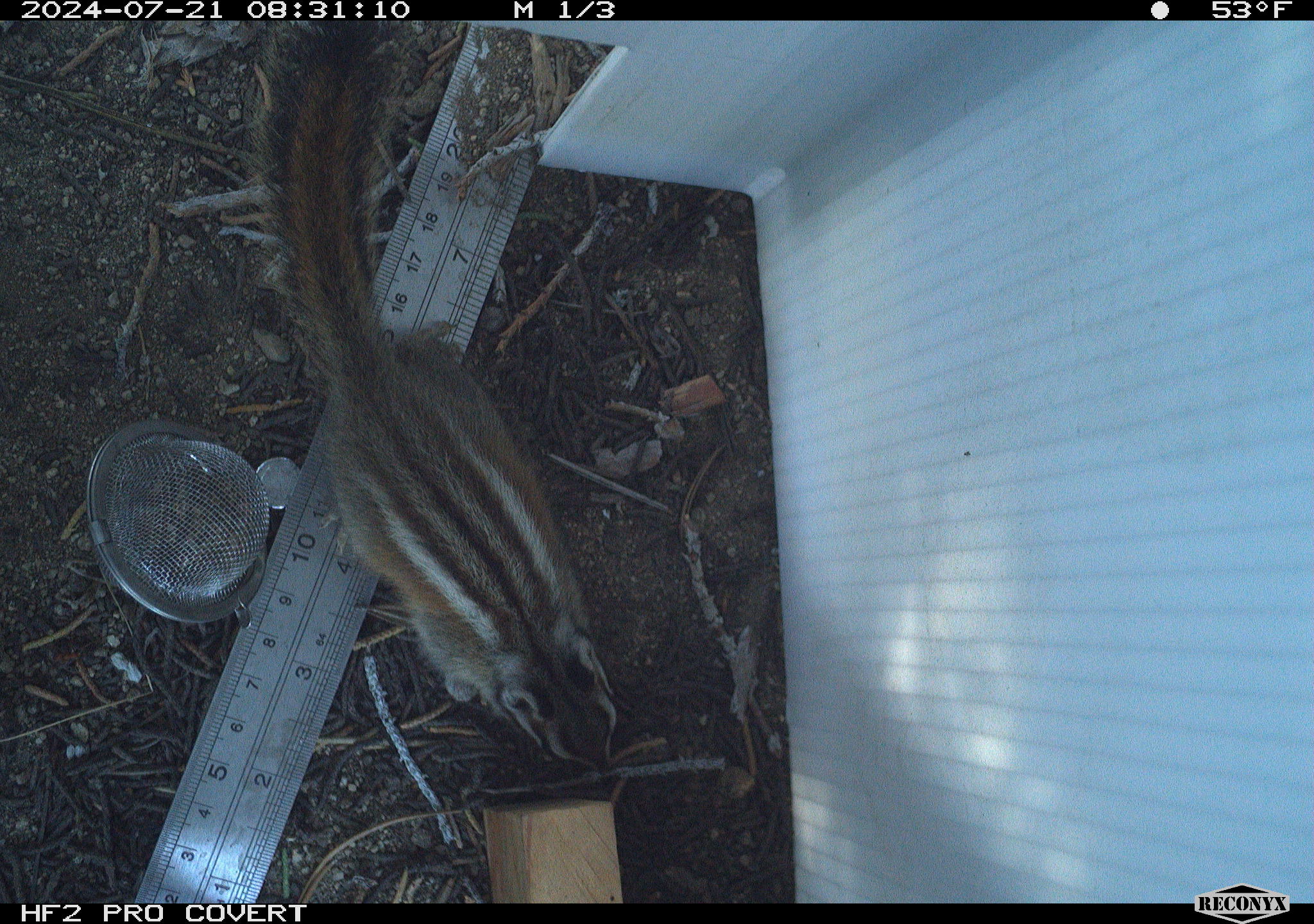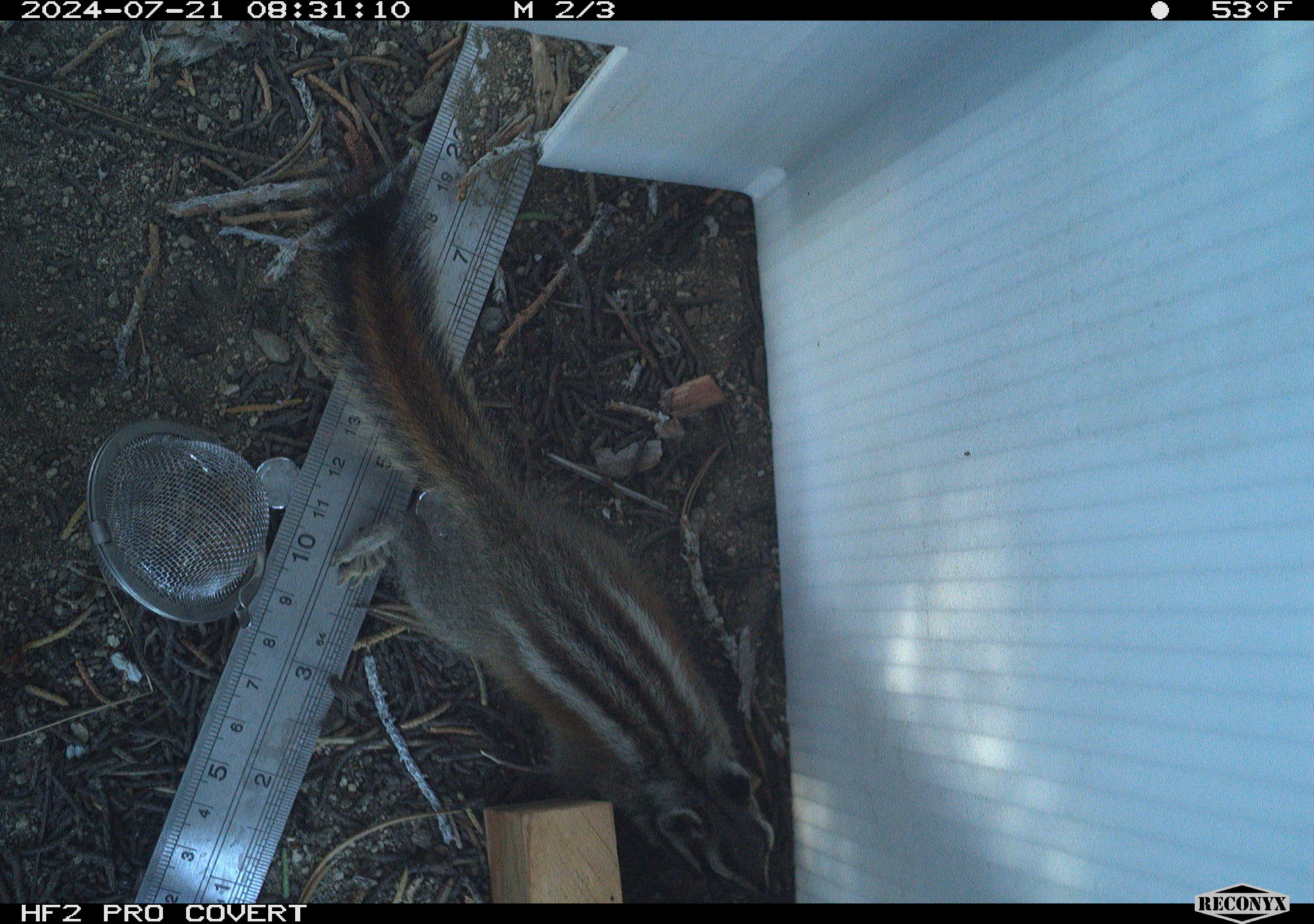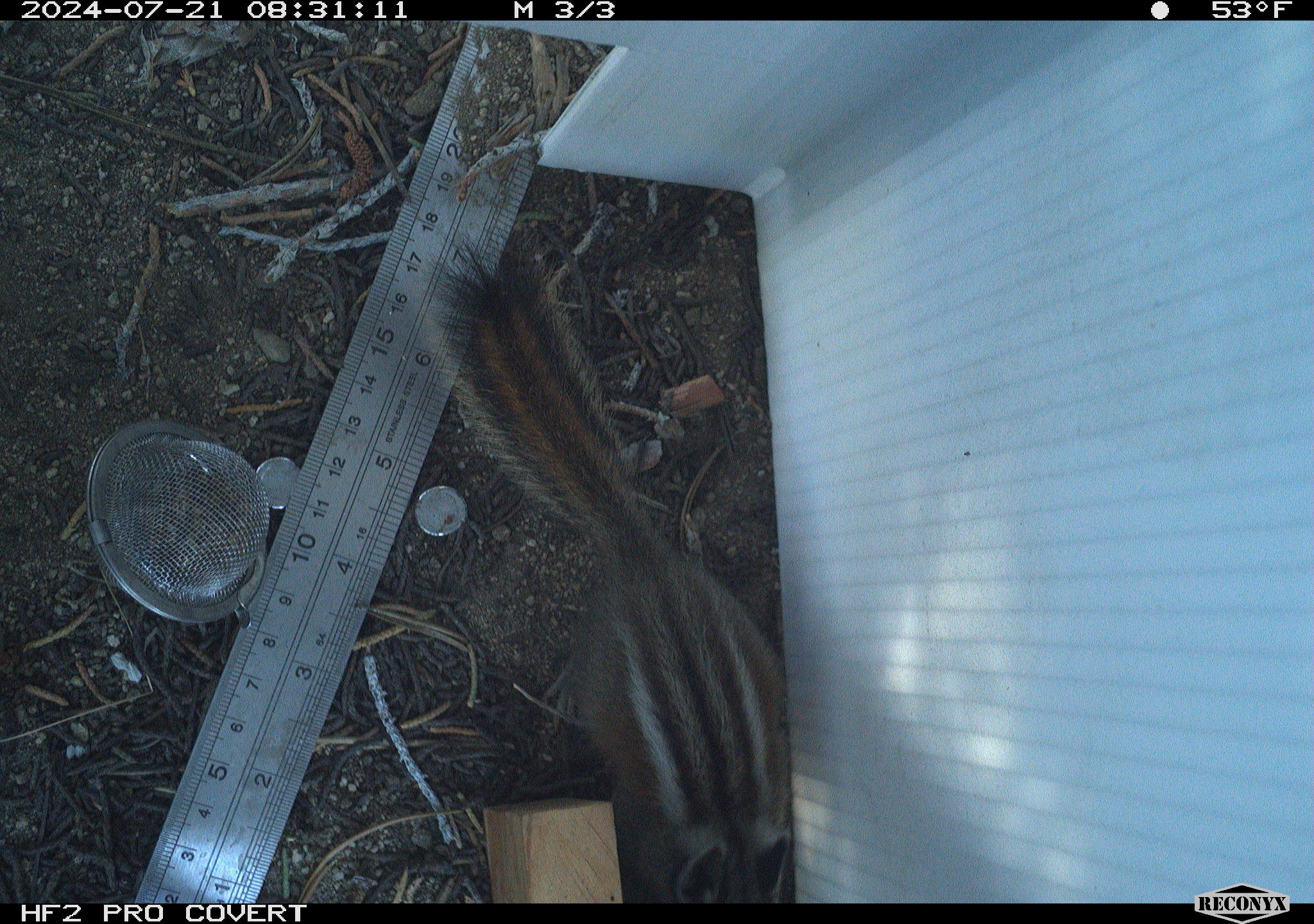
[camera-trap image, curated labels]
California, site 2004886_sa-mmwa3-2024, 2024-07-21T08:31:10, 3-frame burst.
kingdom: Animalia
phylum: Chordata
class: Mammalia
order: Rodentia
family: Sciuridae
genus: Neotamias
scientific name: Neotamias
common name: western chipmunks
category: neotamias species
Neotamias species (western chipmunks) (Neotamias).